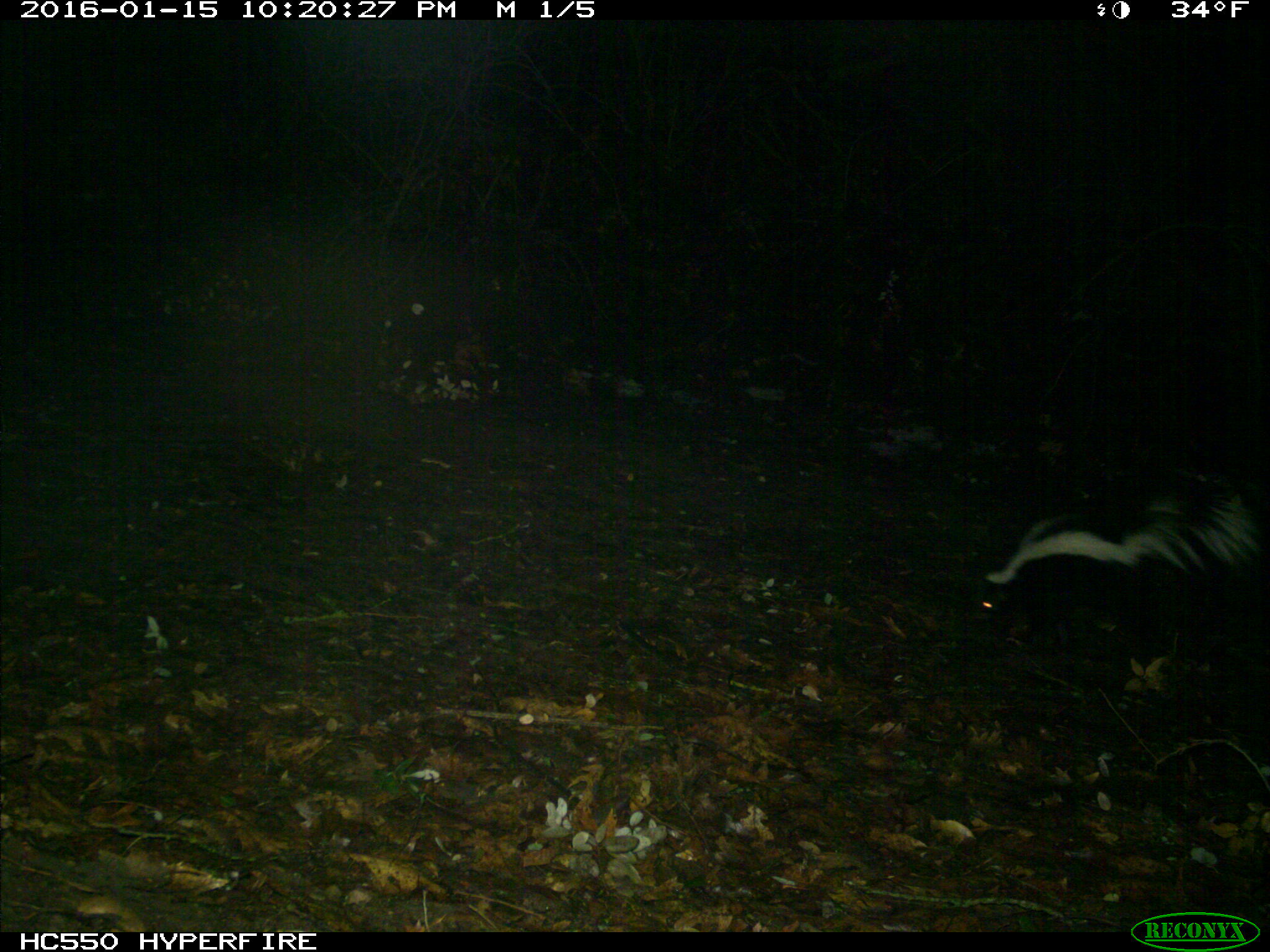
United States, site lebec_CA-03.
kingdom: Animalia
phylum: Chordata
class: Mammalia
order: Carnivora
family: Mephitidae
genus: Mephitis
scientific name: Mephitis mephitis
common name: striped skunk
Mephitis mephitis (striped skunk).